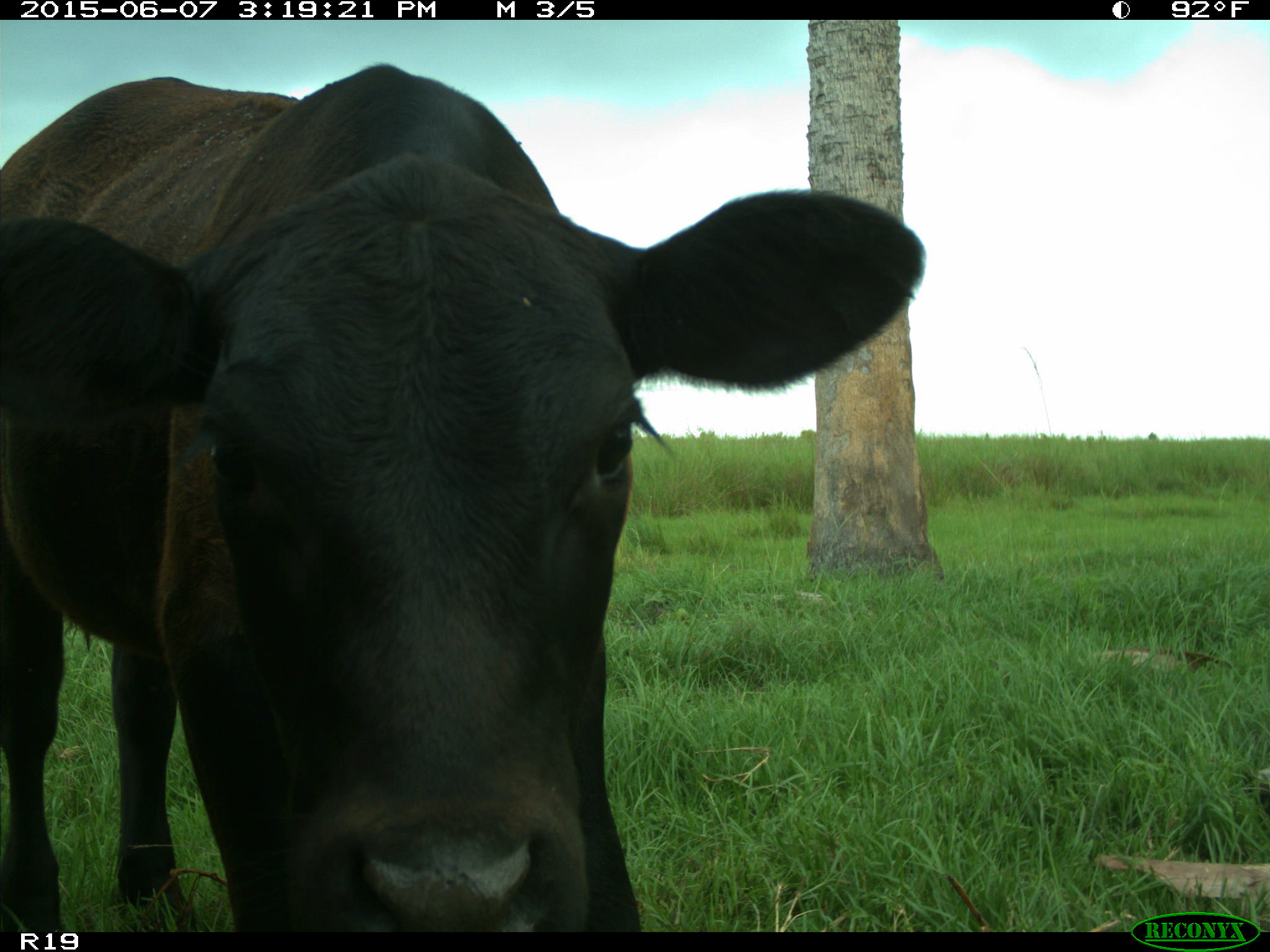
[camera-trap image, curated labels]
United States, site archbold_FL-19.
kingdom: Animalia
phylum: Chordata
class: Mammalia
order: Artiodactyla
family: Bovidae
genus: Bos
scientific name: Bos taurus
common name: domestic cow